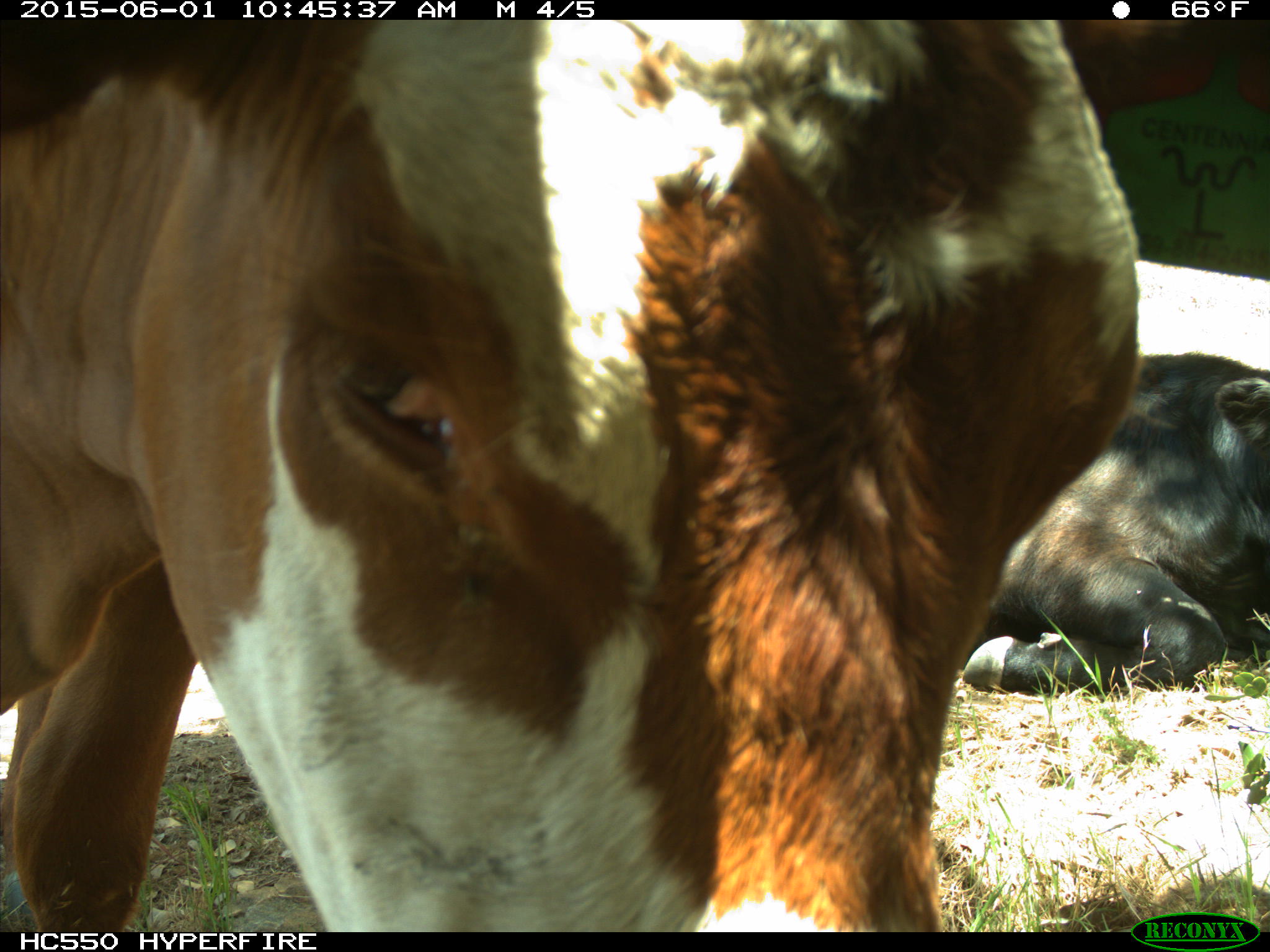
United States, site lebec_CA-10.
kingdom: Animalia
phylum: Chordata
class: Mammalia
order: Artiodactyla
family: Bovidae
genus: Bos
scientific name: Bos taurus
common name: domestic cow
Bos taurus (domestic cow).